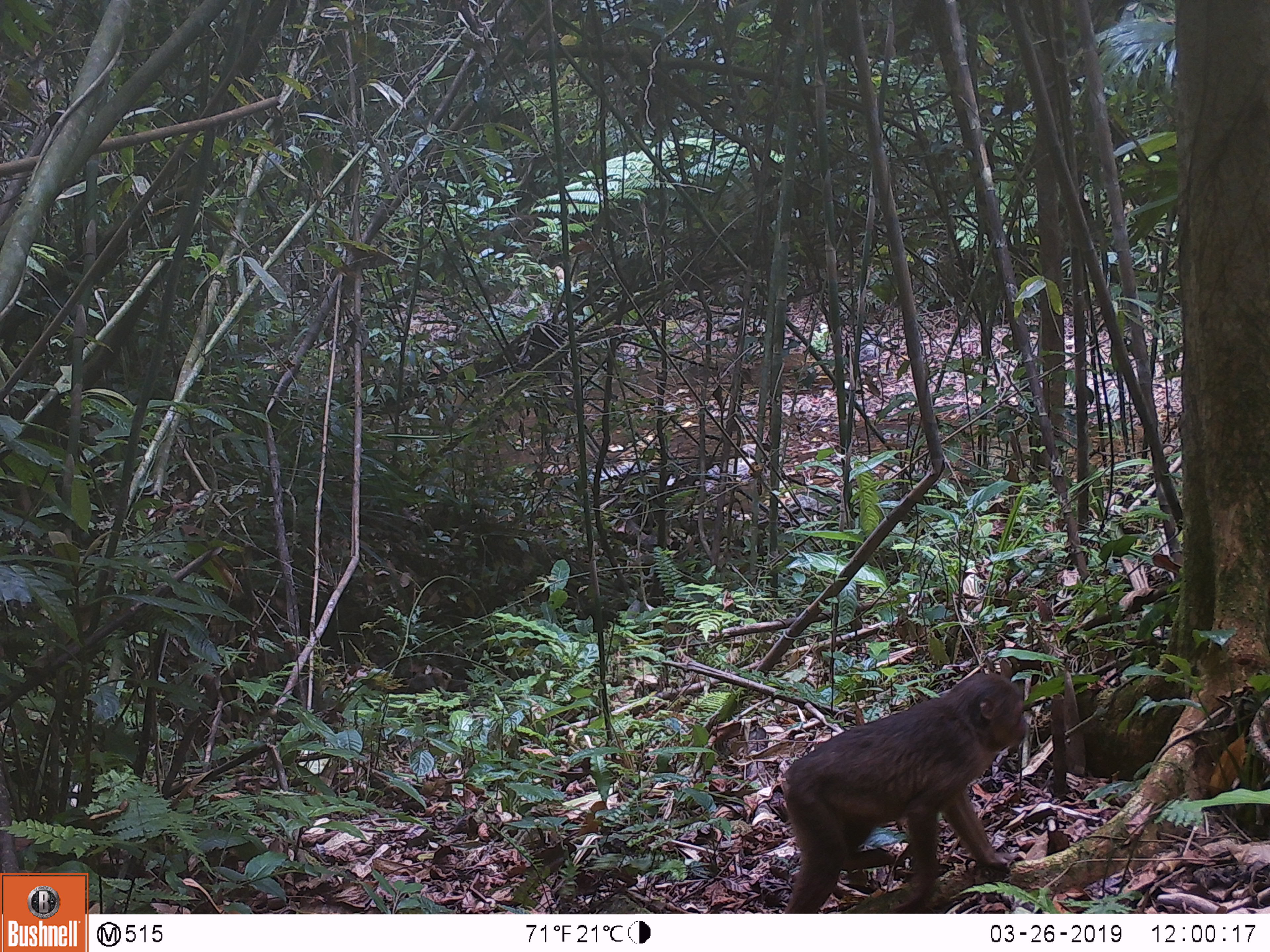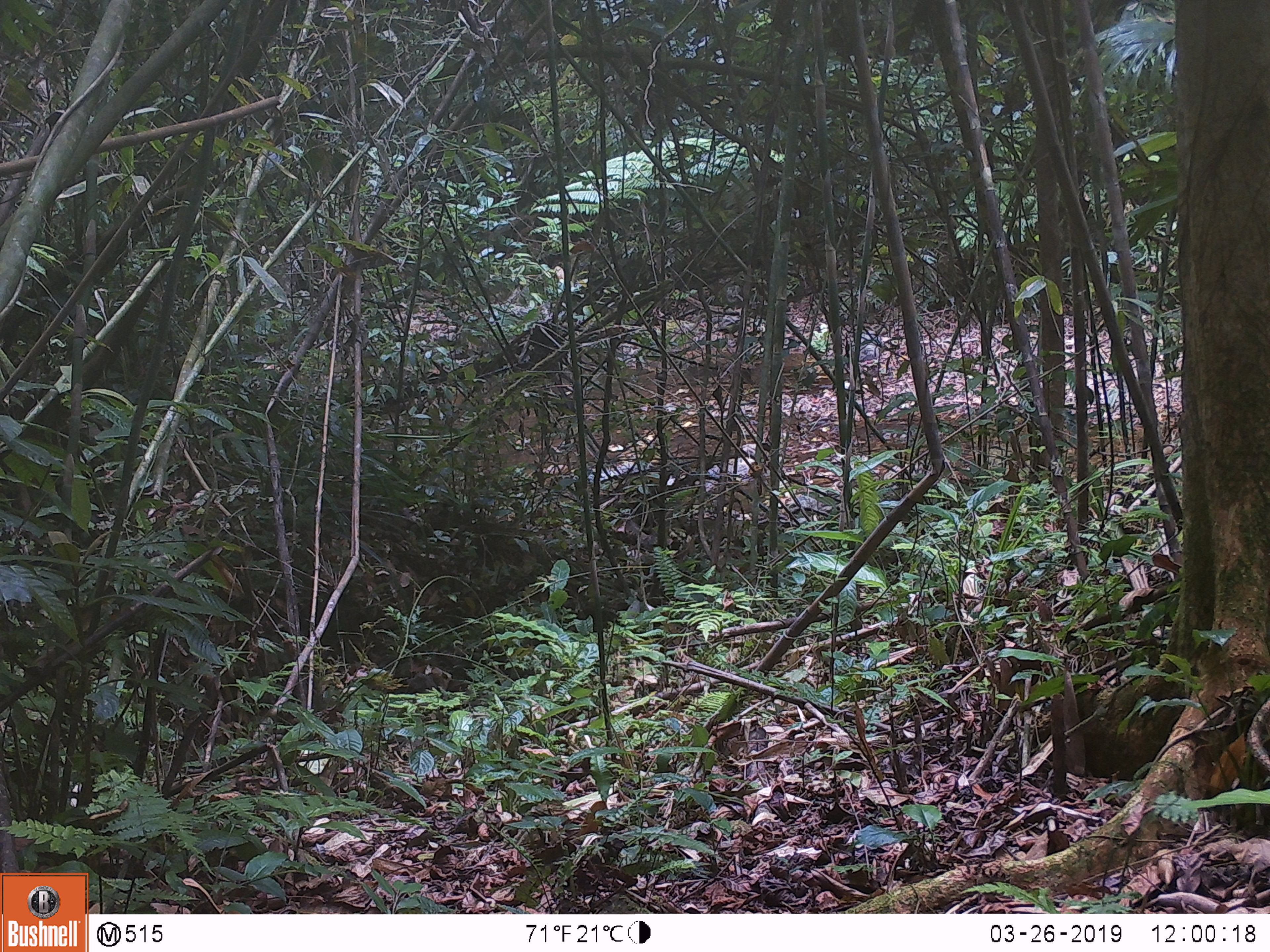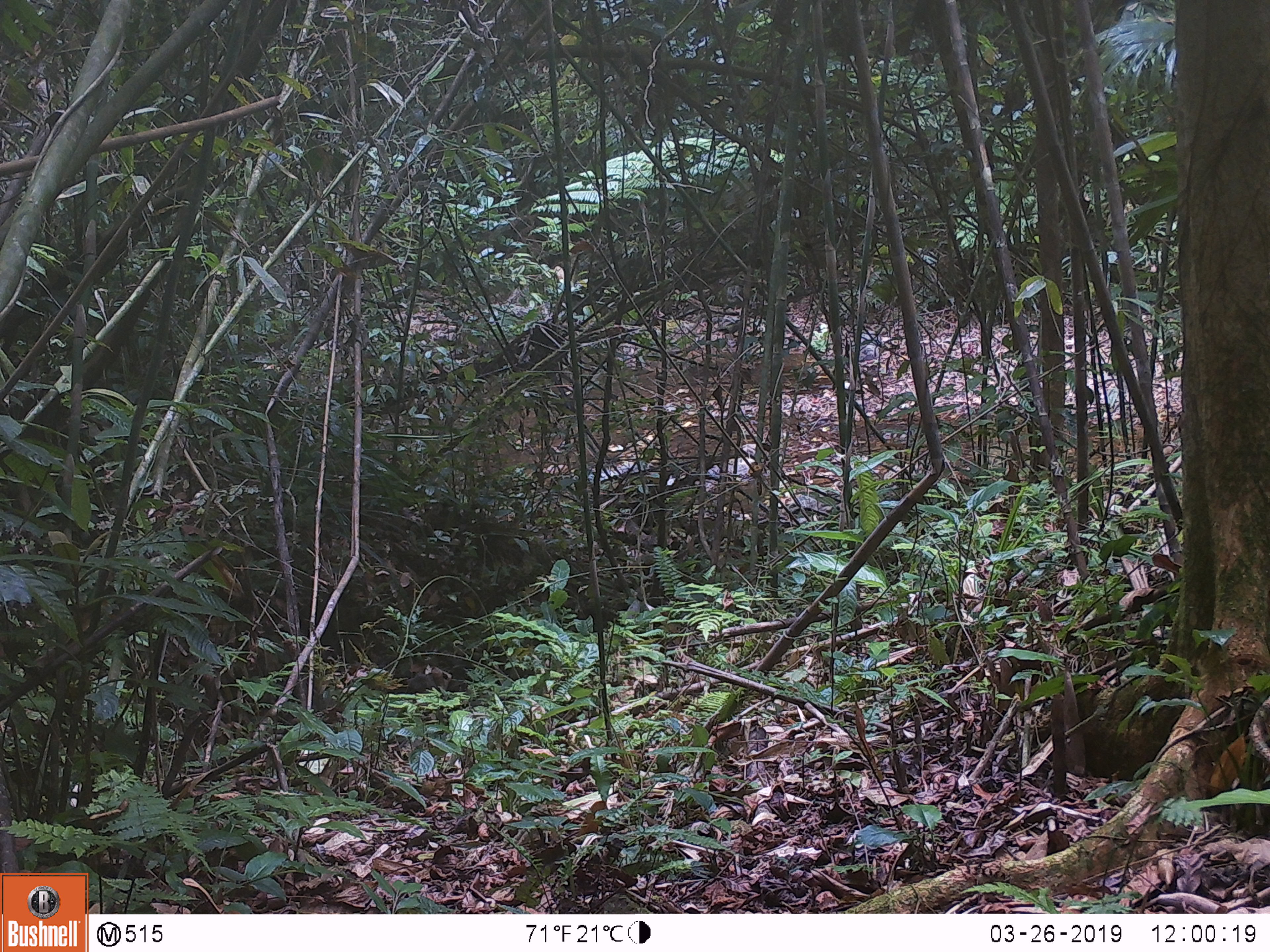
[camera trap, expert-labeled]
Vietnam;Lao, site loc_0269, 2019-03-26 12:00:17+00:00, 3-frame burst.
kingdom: Animalia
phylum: Chordata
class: Mammalia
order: Primates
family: Cercopithecidae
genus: Macaca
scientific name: Macaca arctoides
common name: stump-tailed macaque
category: stump tailed macaque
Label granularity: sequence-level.